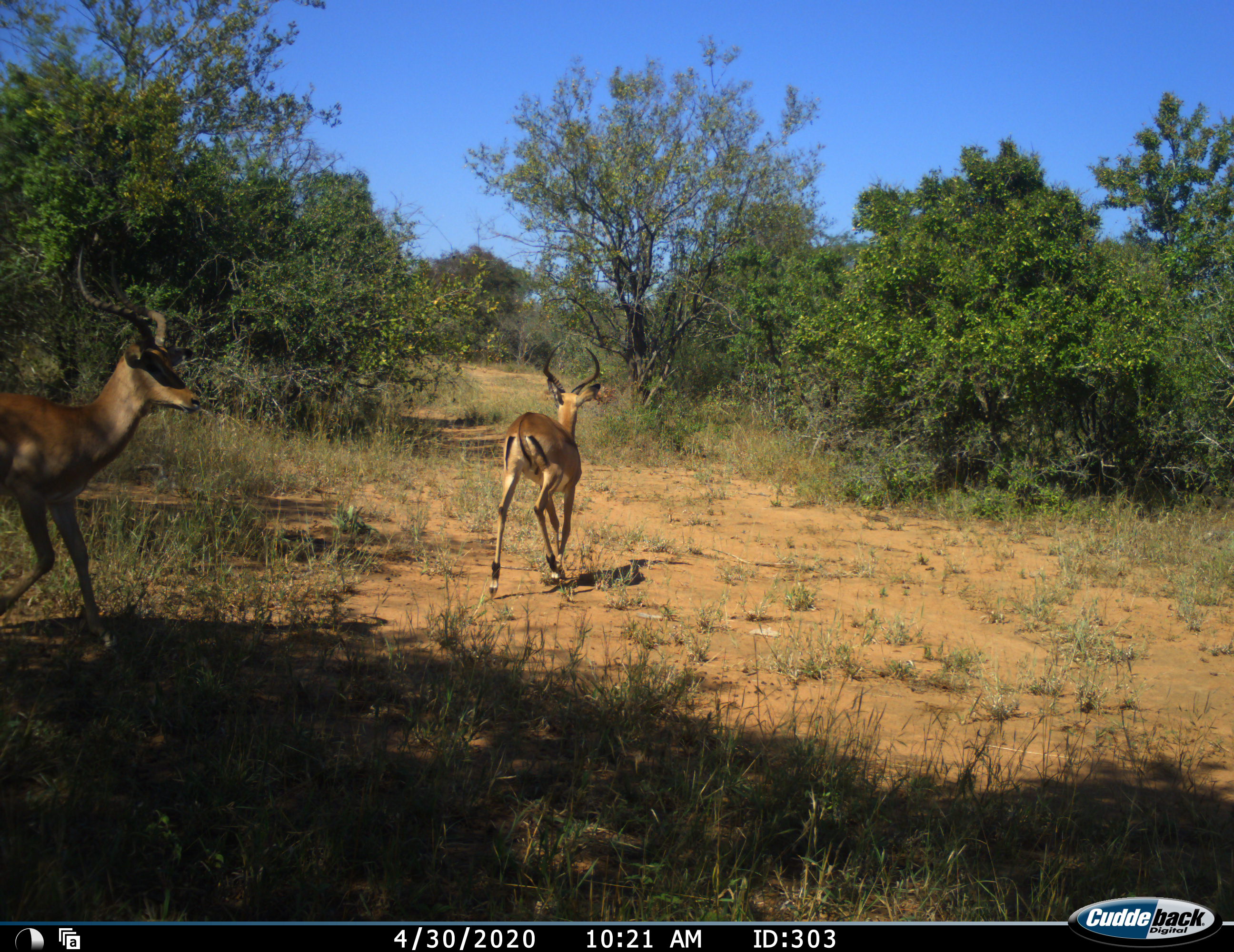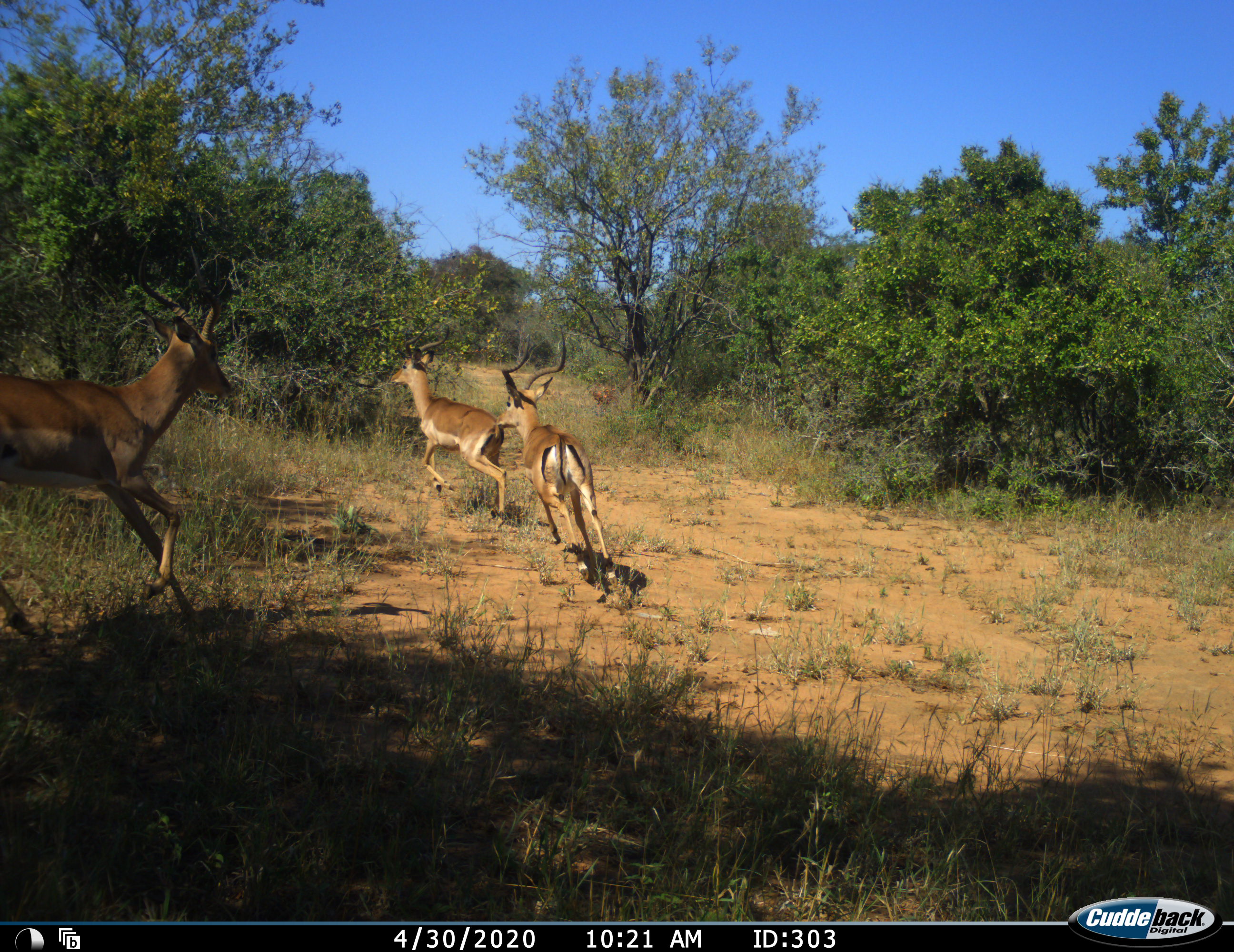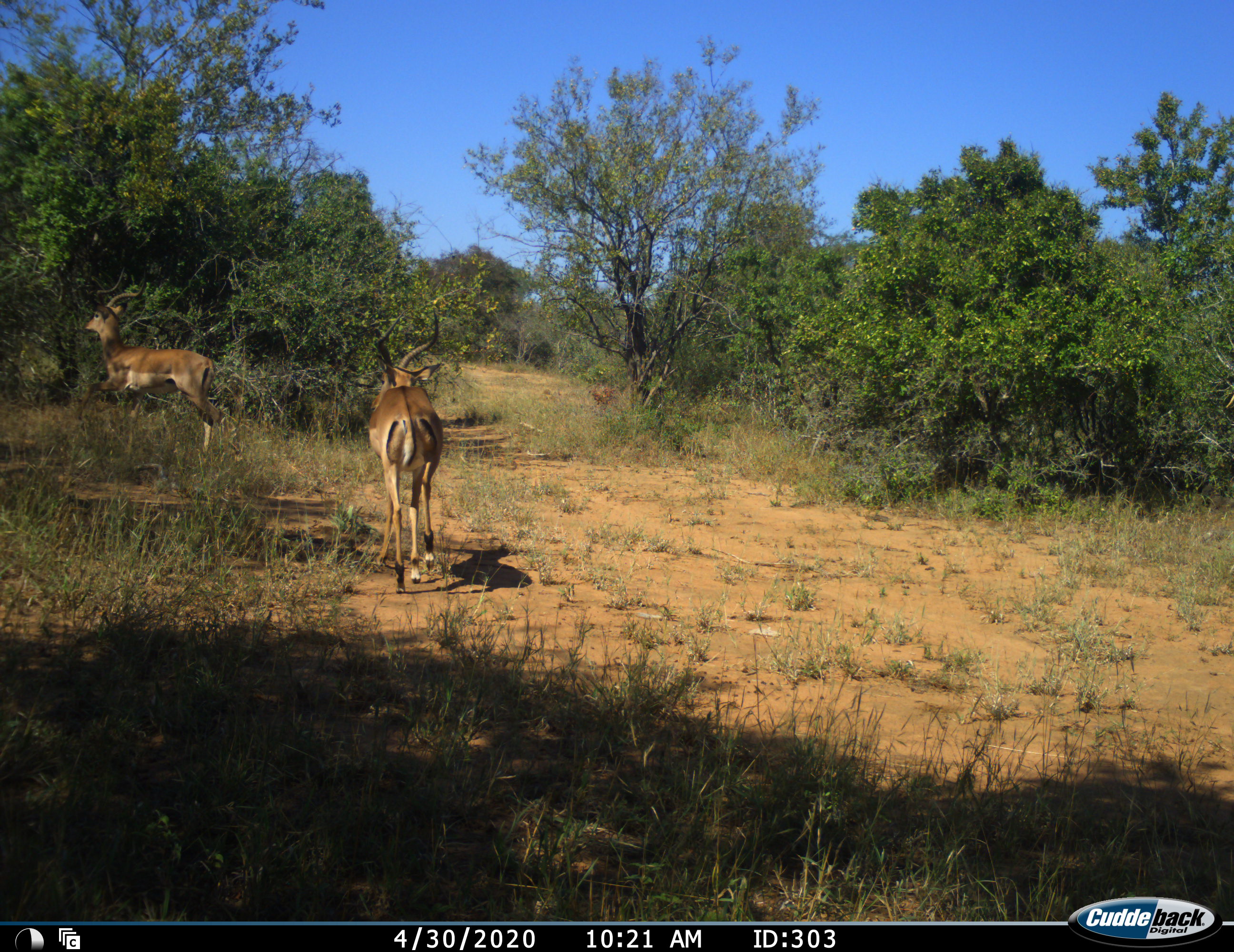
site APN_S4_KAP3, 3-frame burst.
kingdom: Animalia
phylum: Chordata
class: Mammalia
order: Artiodactyla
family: Bovidae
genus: Aepyceros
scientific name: Aepyceros melampus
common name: impala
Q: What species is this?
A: Impala (Aepyceros melampus).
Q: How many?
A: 3.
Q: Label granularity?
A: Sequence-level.